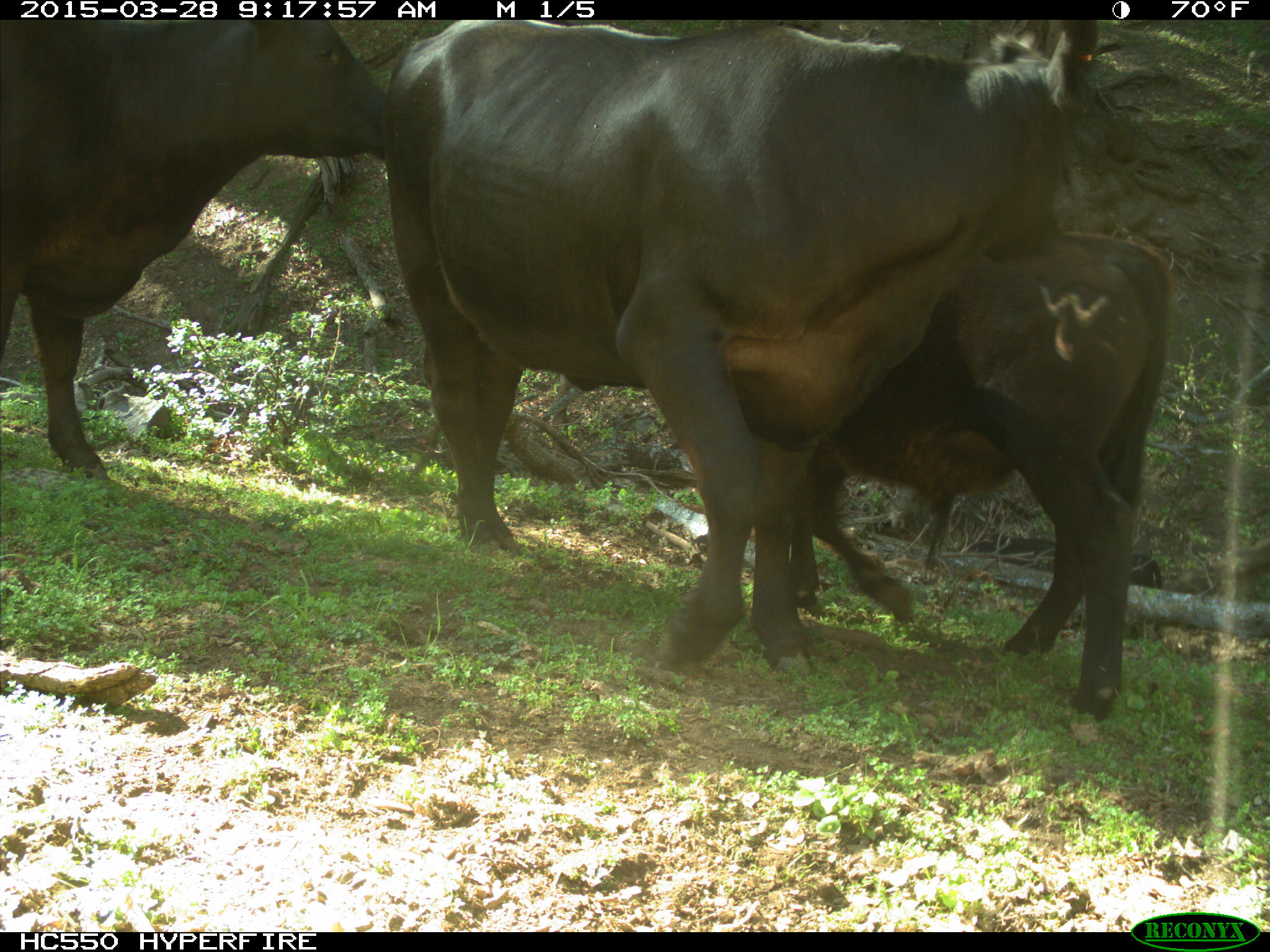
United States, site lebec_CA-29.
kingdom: Animalia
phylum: Chordata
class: Mammalia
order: Artiodactyla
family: Bovidae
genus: Bos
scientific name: Bos taurus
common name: domestic cow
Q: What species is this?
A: Bos taurus (domestic cow).